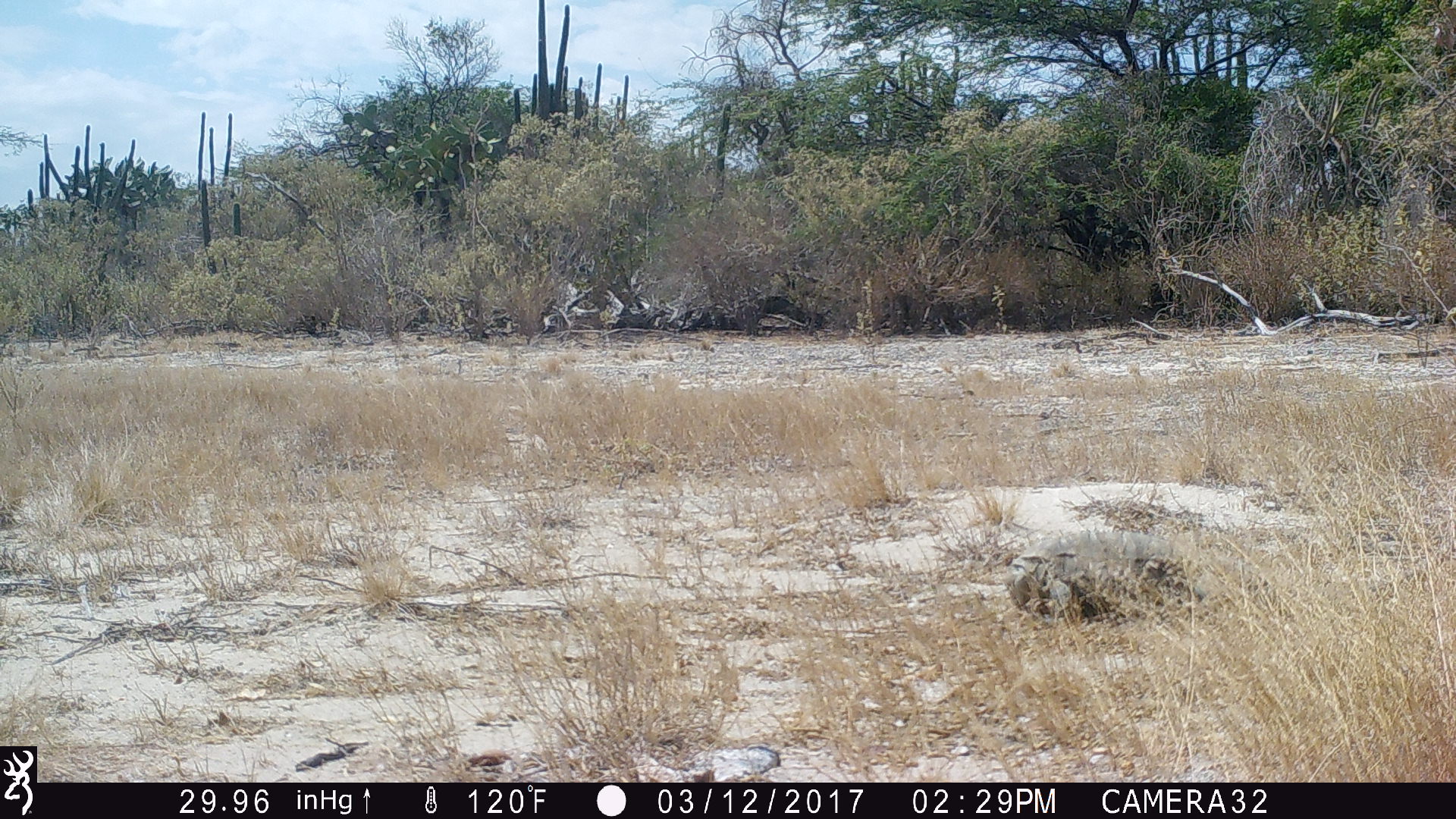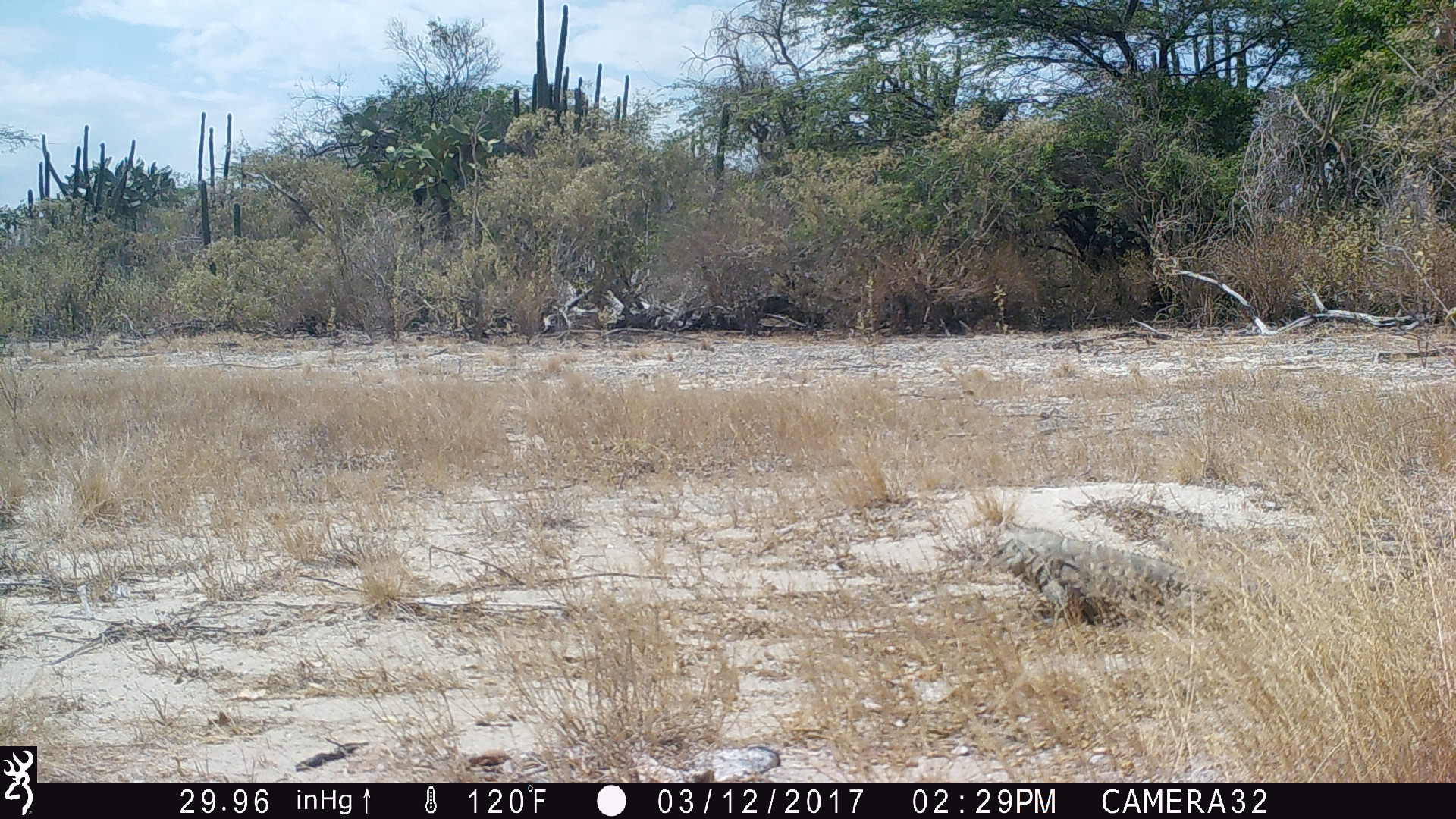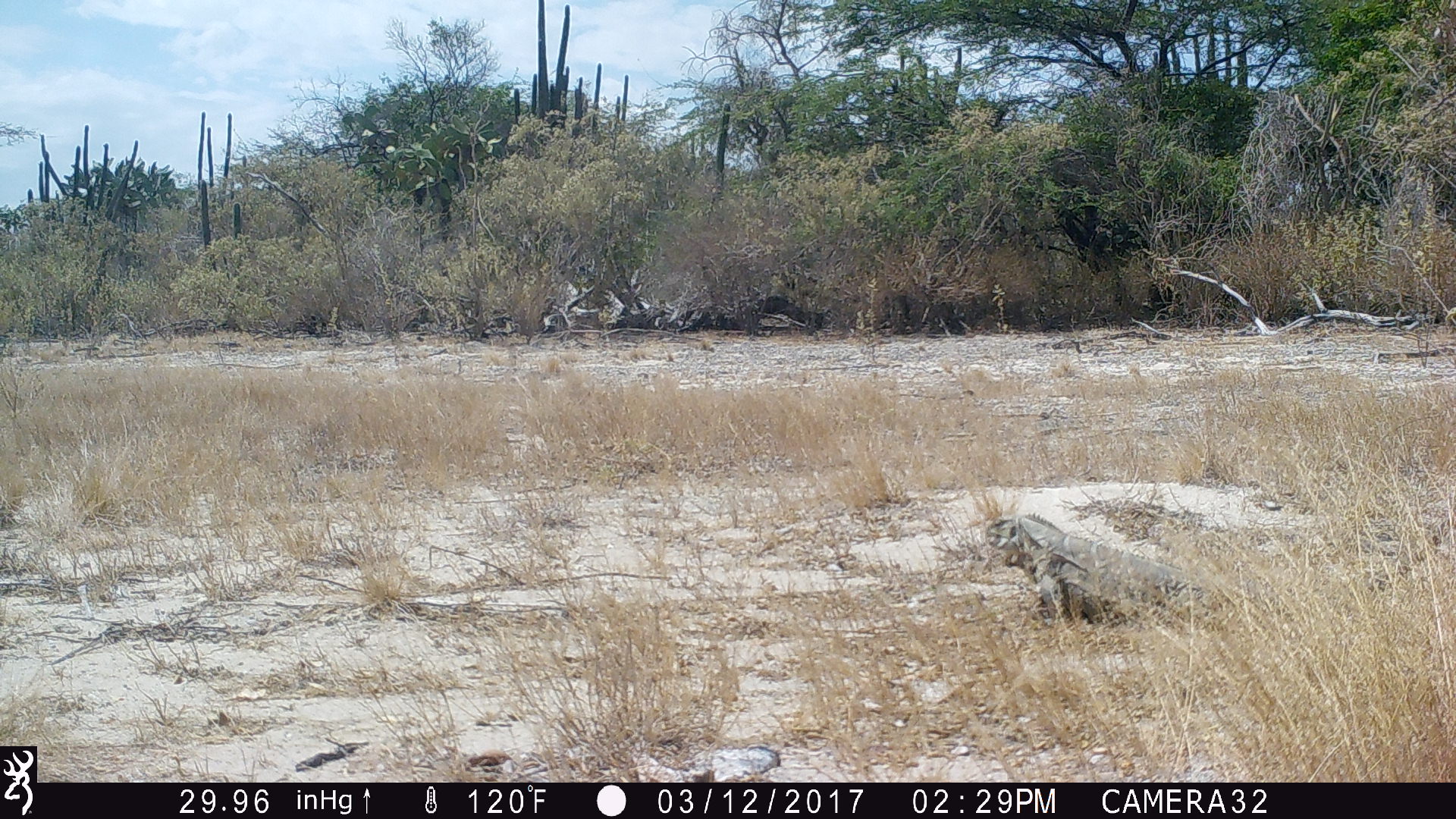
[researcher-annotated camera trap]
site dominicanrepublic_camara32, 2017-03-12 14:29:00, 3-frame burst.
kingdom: Animalia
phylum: Chordata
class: Reptilia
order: Squamata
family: Iguanidae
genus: Iguana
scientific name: Iguana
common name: typical iguanas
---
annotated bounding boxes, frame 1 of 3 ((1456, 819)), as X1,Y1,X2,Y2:
iguana: 1000,523,1456,614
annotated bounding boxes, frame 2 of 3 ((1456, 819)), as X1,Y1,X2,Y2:
iguana: 971,525,1456,622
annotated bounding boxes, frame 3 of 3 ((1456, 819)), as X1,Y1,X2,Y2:
iguana: 978,507,1456,634